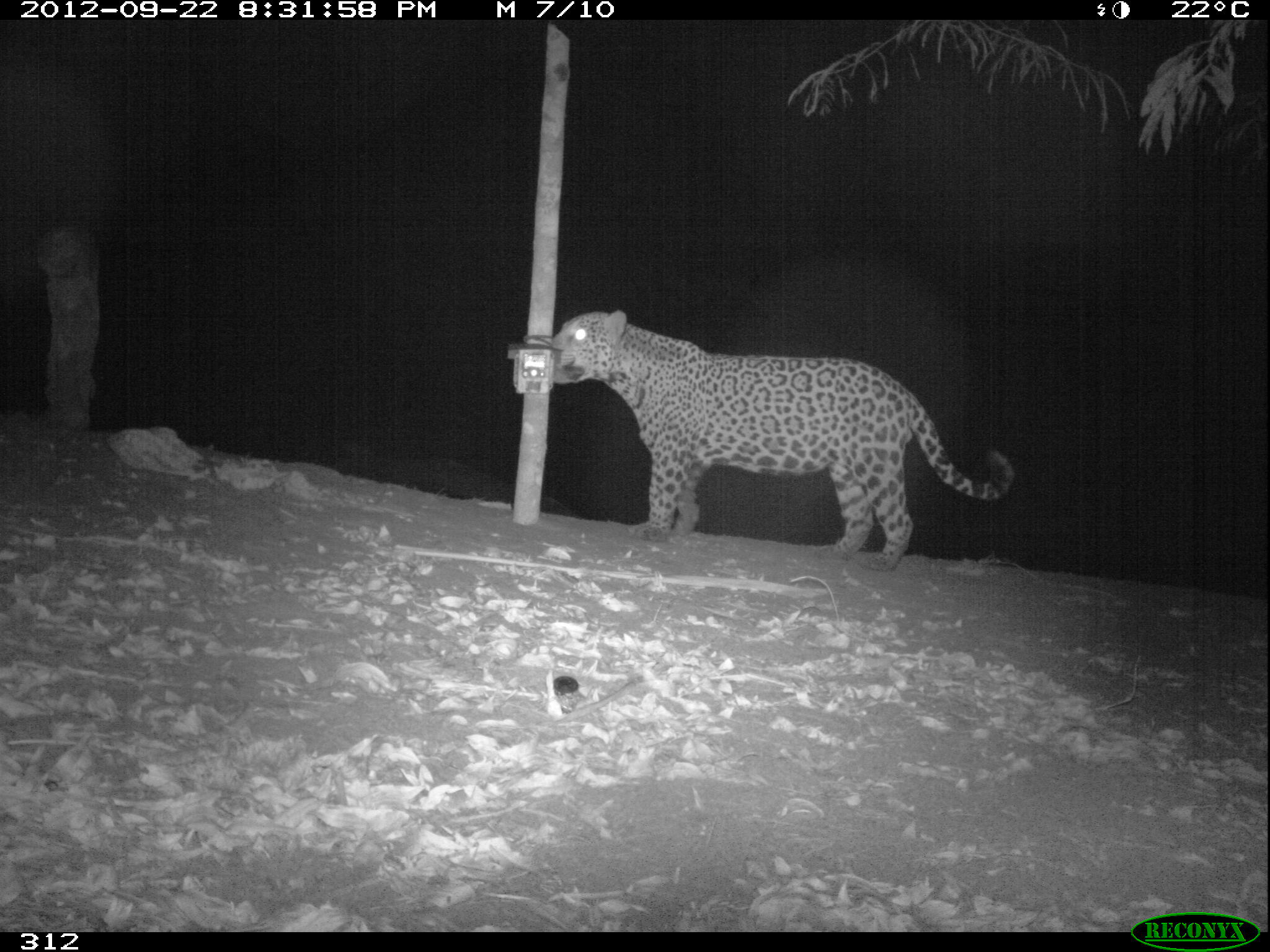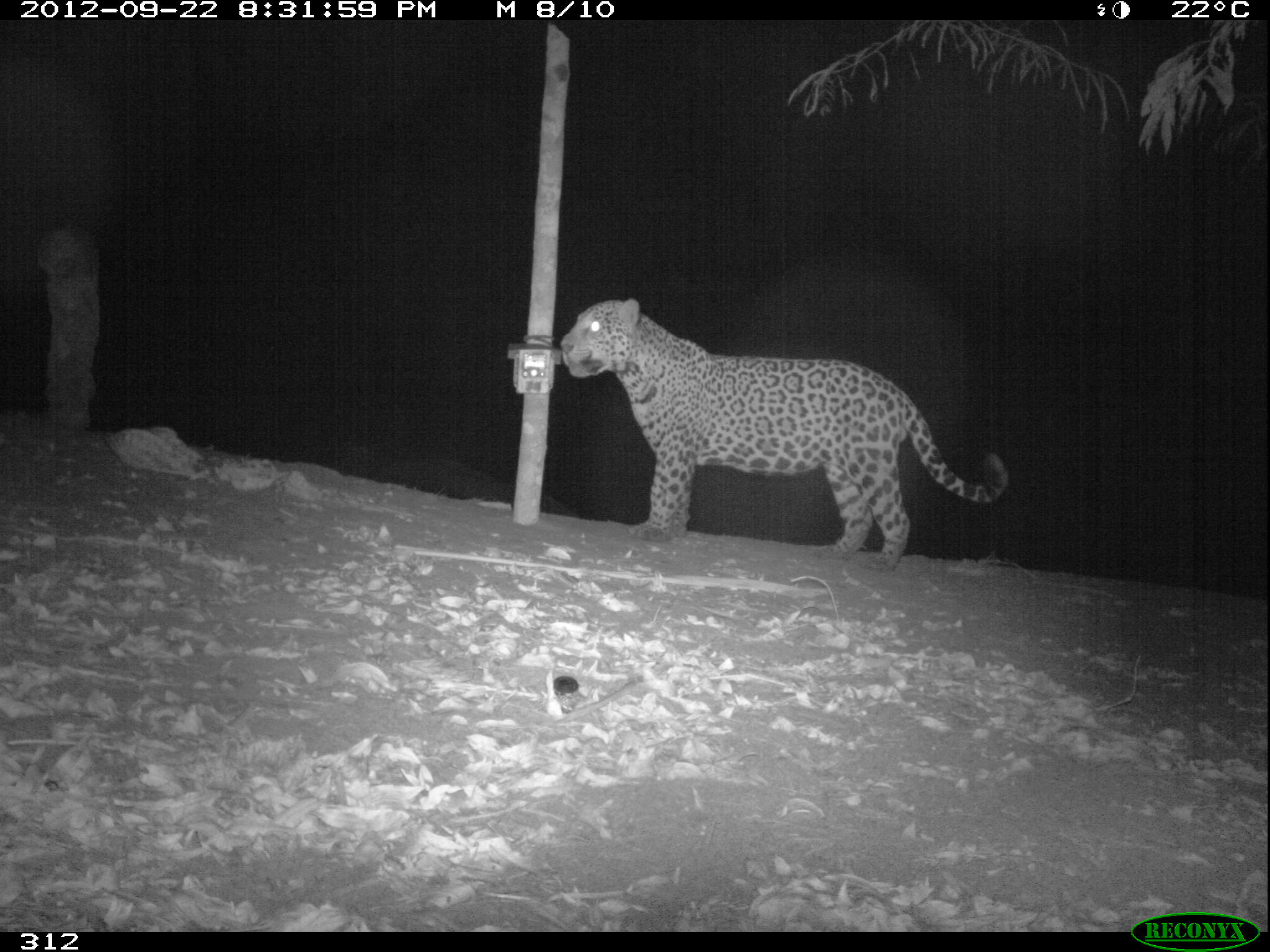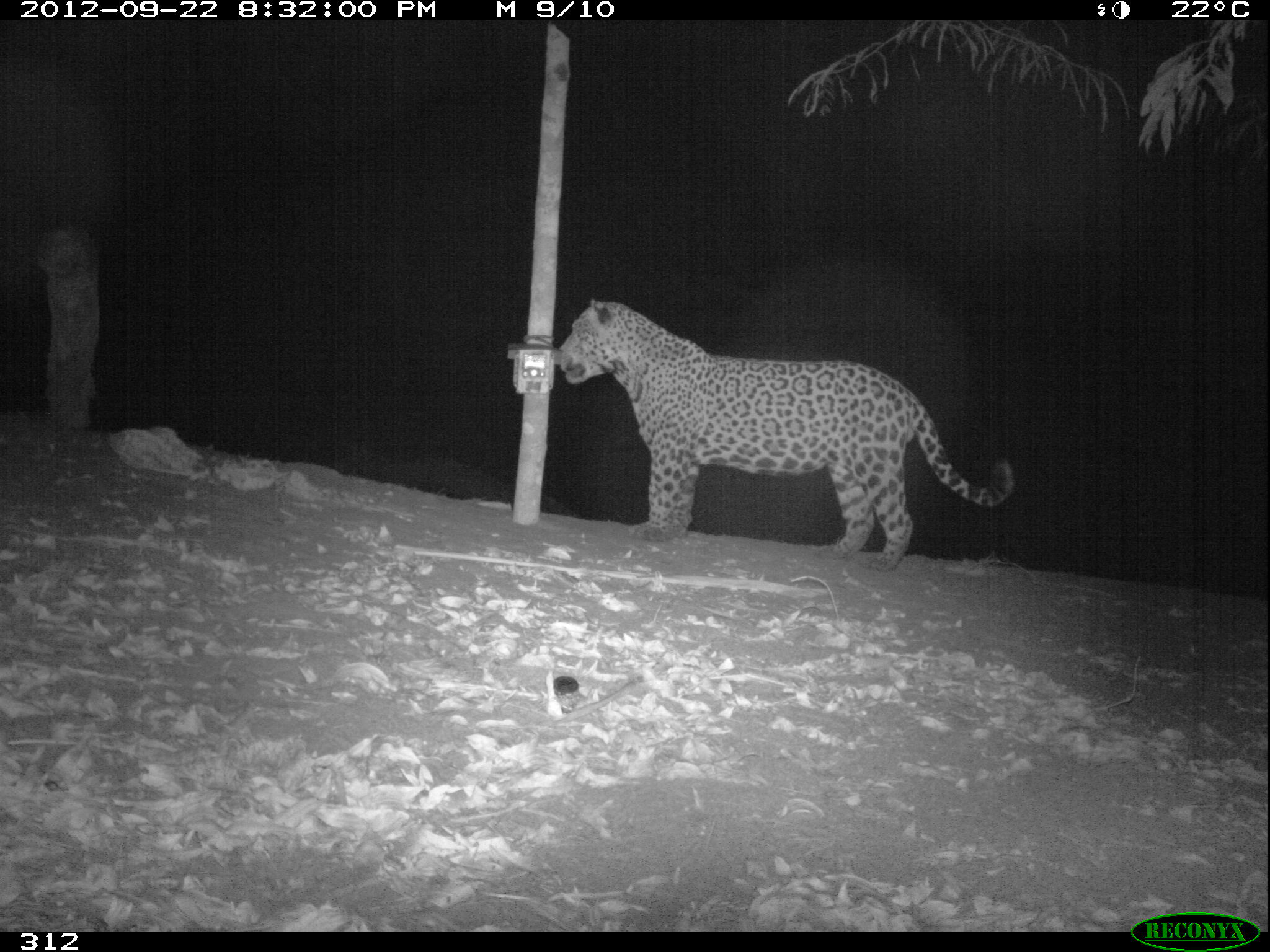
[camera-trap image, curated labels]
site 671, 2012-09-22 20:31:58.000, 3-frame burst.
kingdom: Animalia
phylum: Chordata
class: Mammalia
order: Carnivora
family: Felidae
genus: Panthera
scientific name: Panthera onca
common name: jaguar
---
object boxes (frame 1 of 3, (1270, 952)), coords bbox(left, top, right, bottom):
panthera onca: bbox(552, 309, 1014, 570)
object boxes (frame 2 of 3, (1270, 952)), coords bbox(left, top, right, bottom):
panthera onca: bbox(557, 296, 1008, 572)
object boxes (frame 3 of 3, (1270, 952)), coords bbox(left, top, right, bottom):
panthera onca: bbox(556, 296, 1018, 569)